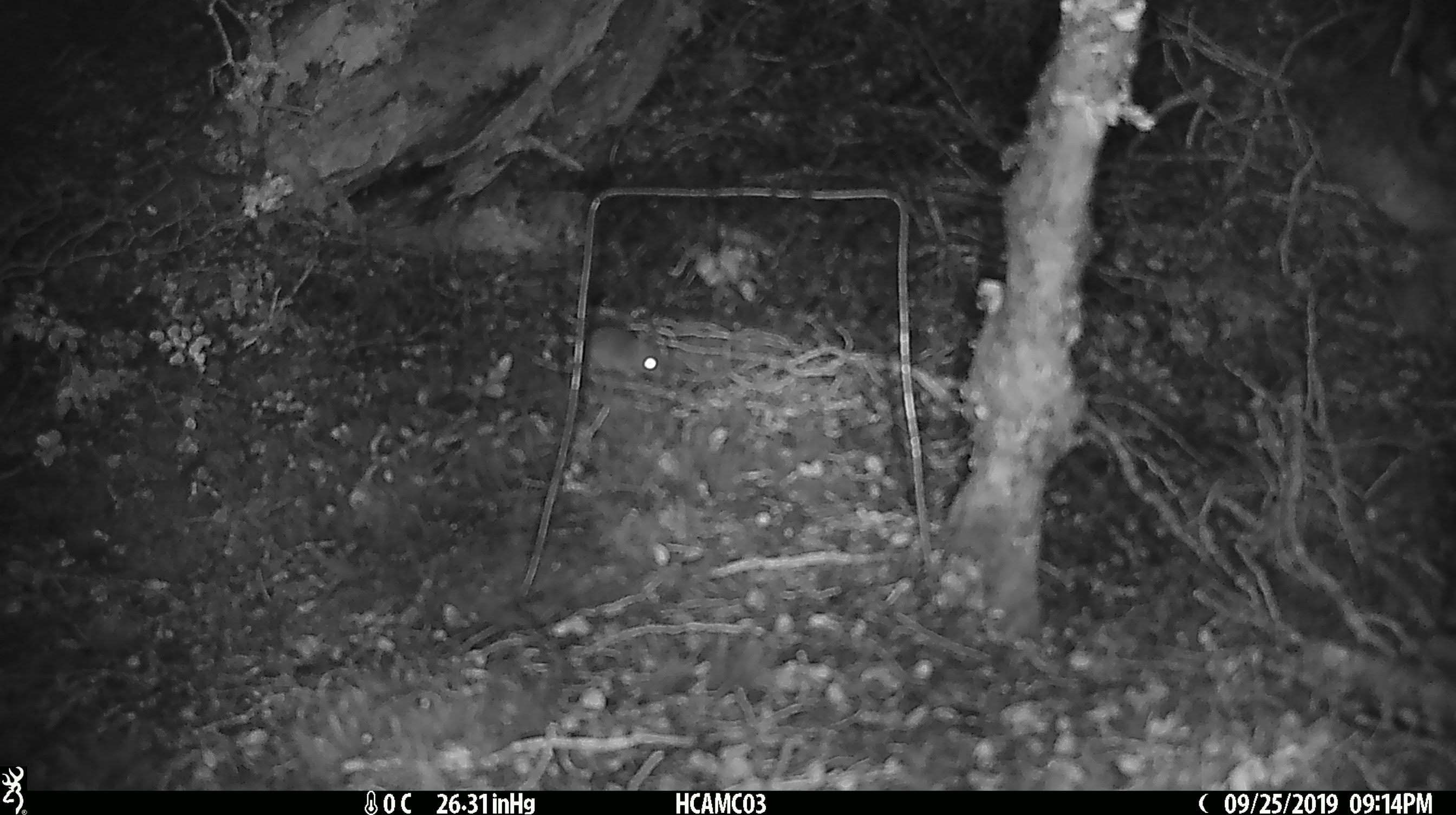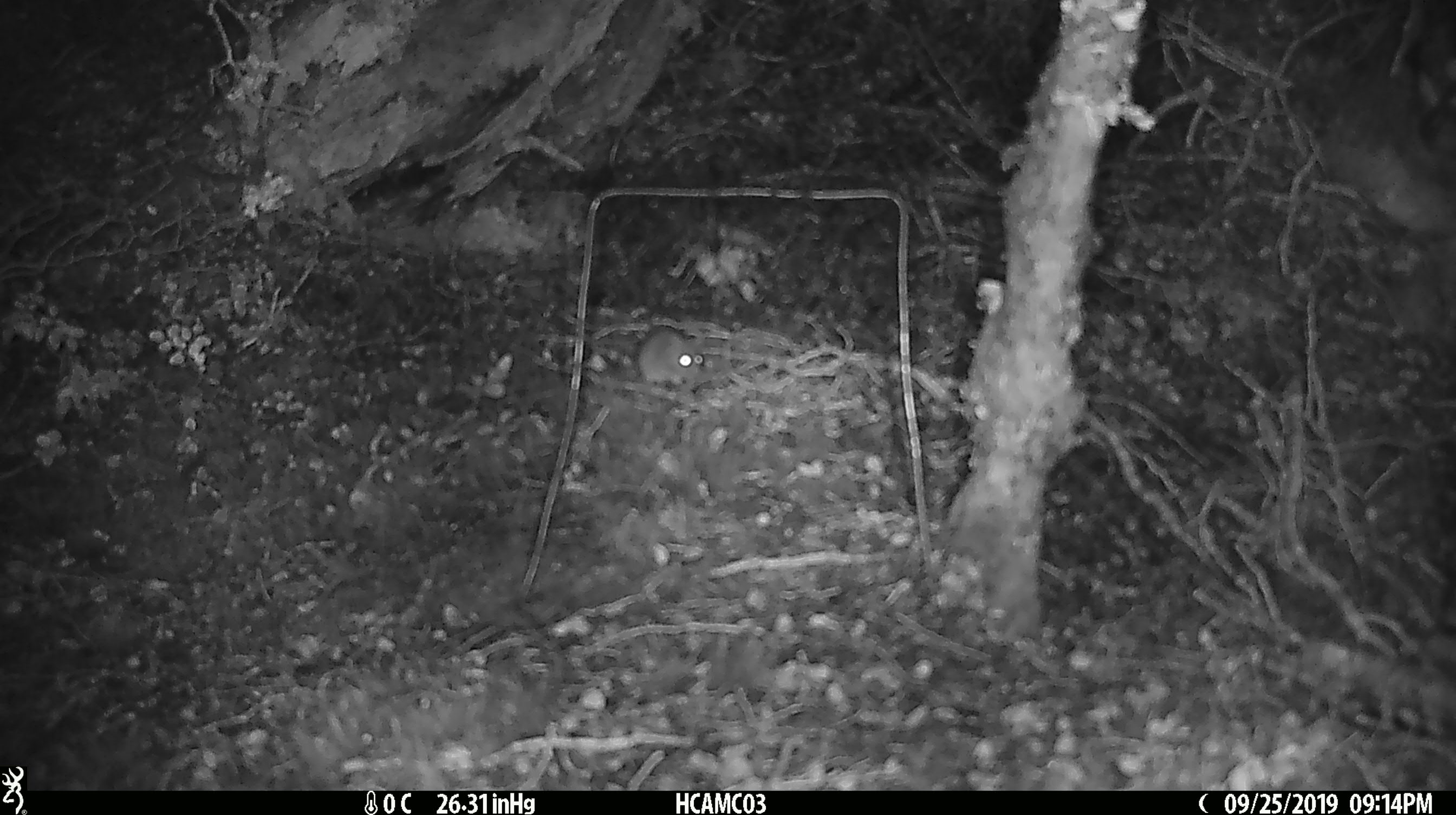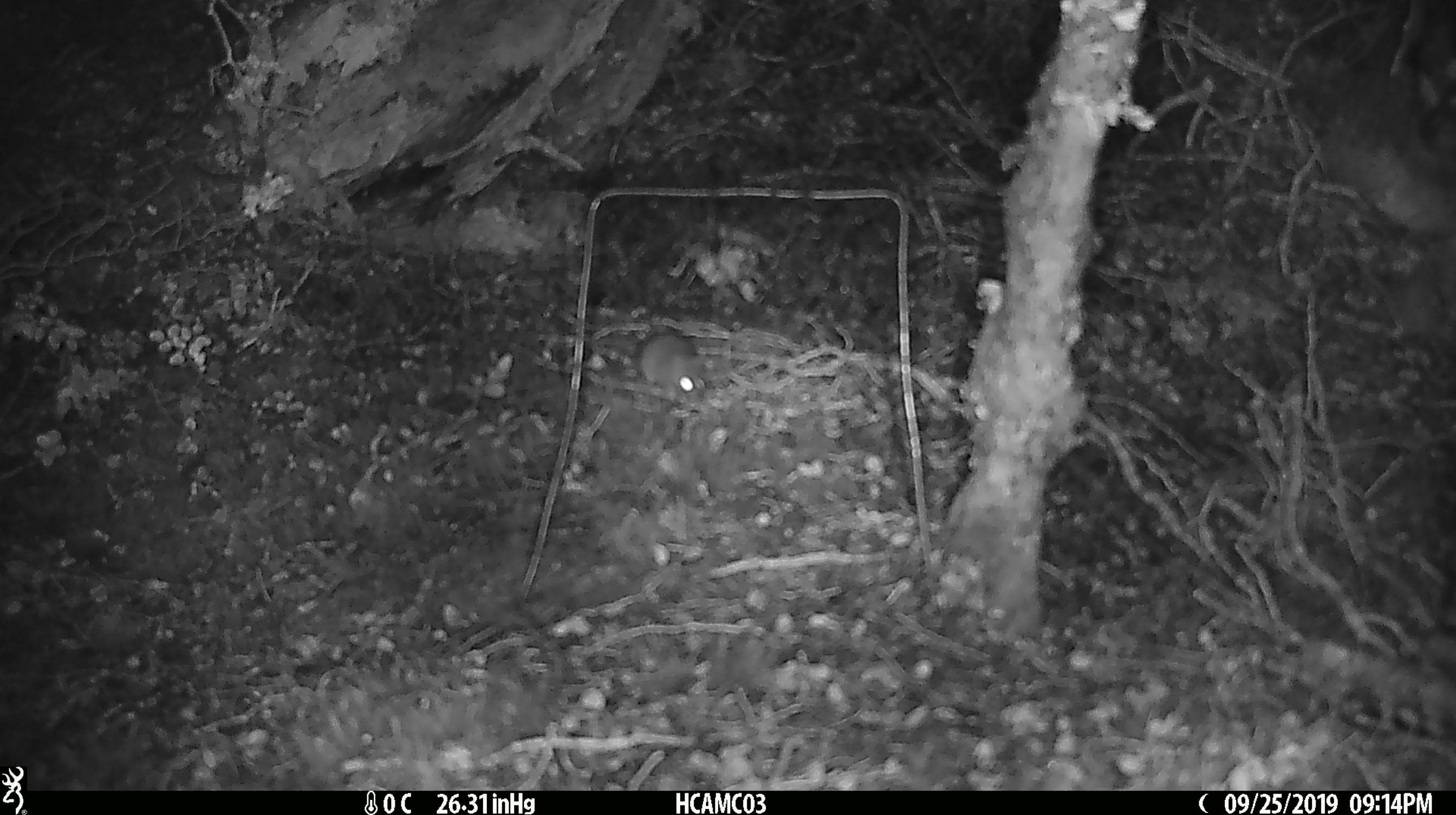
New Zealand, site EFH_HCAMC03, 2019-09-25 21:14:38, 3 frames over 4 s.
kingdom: Animalia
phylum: Chordata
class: Mammalia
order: Rodentia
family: Muridae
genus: Mus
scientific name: Mus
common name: mouse